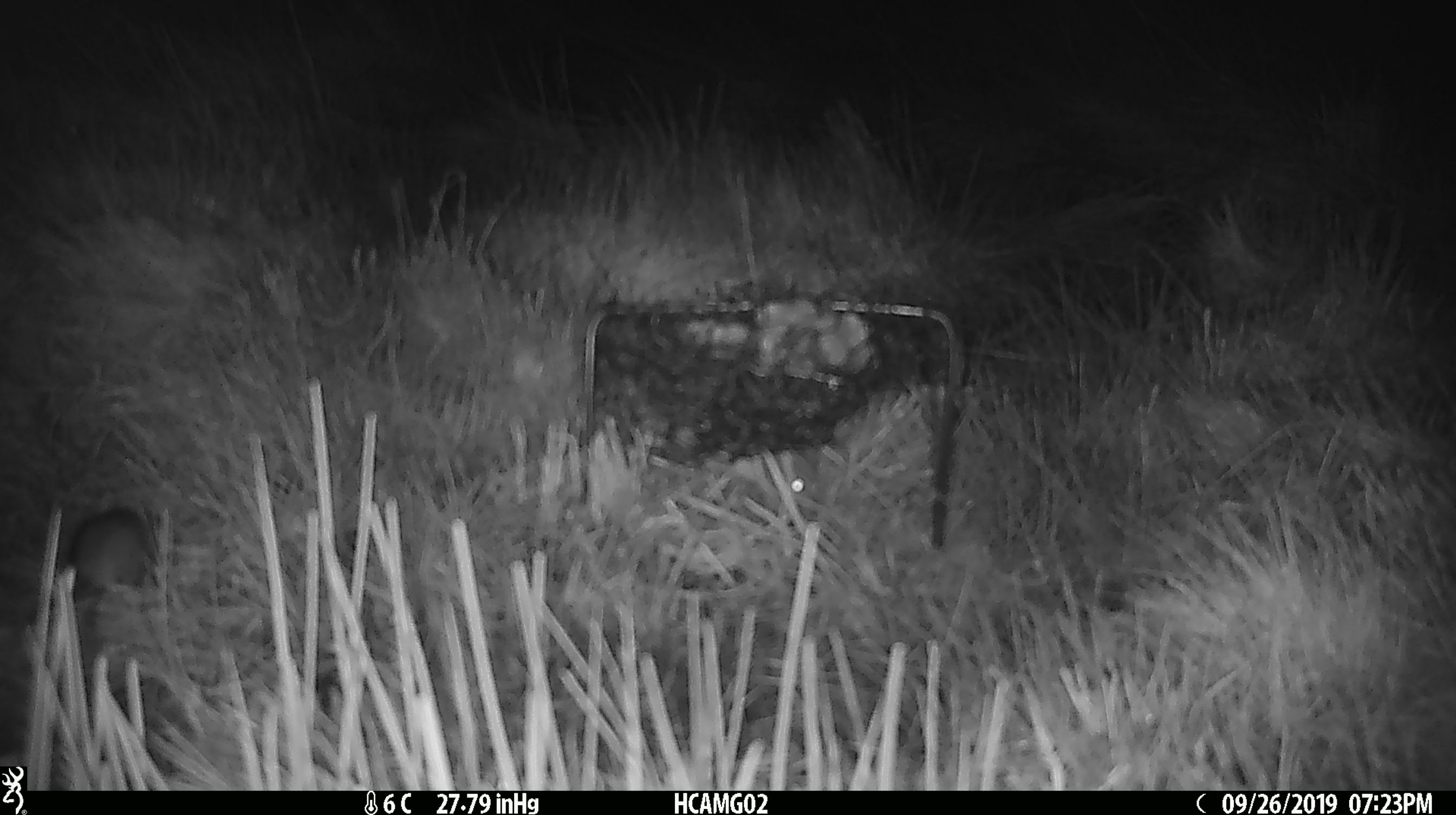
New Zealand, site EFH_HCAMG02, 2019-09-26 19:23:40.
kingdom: Animalia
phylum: Chordata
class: Mammalia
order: Rodentia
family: Muridae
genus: Mus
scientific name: Mus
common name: mouse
Mouse (Mus).